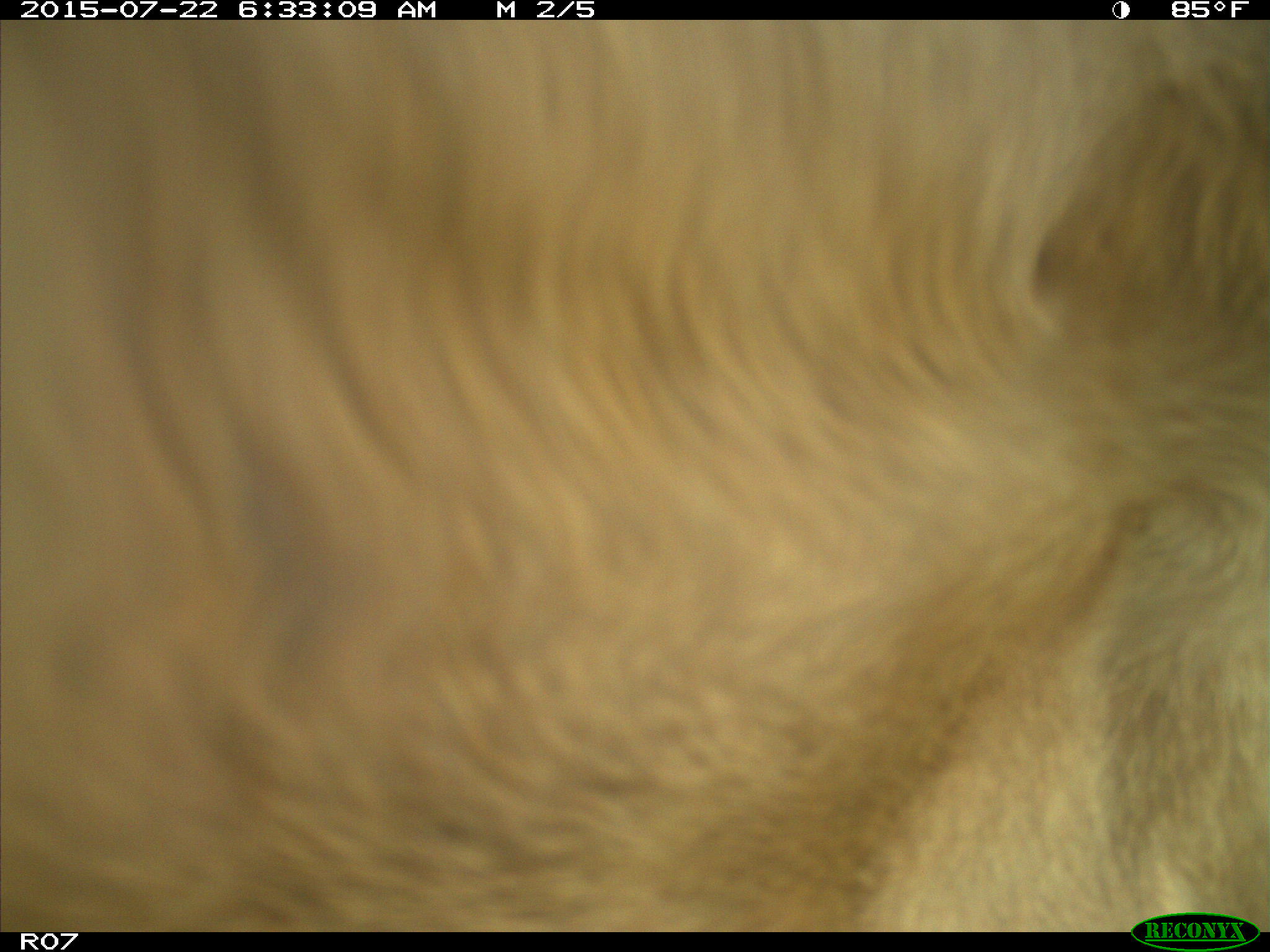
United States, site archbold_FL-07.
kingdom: Animalia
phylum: Chordata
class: Mammalia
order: Artiodactyla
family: Cervidae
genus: Odocoileus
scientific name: Odocoileus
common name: deer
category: unidentified deer